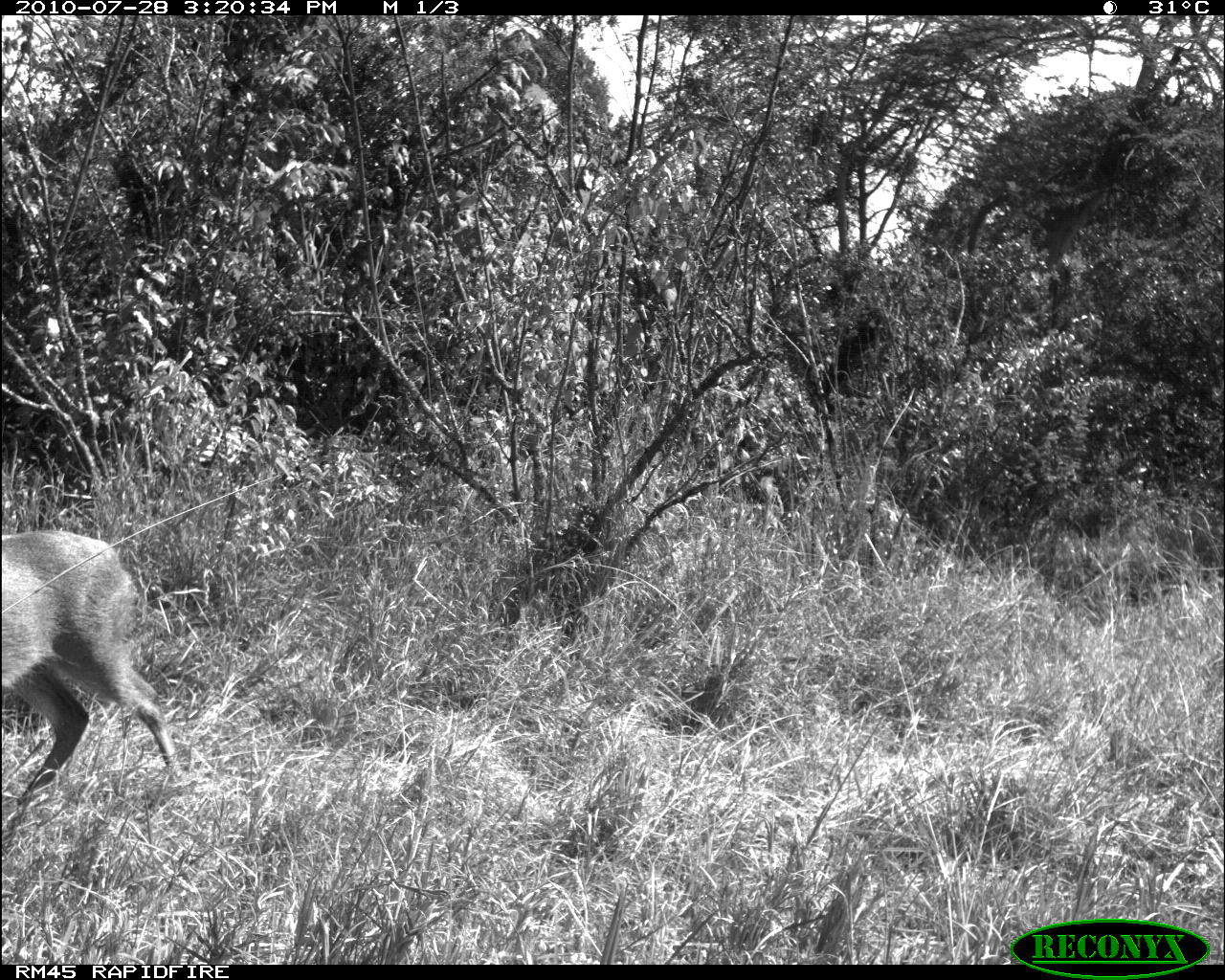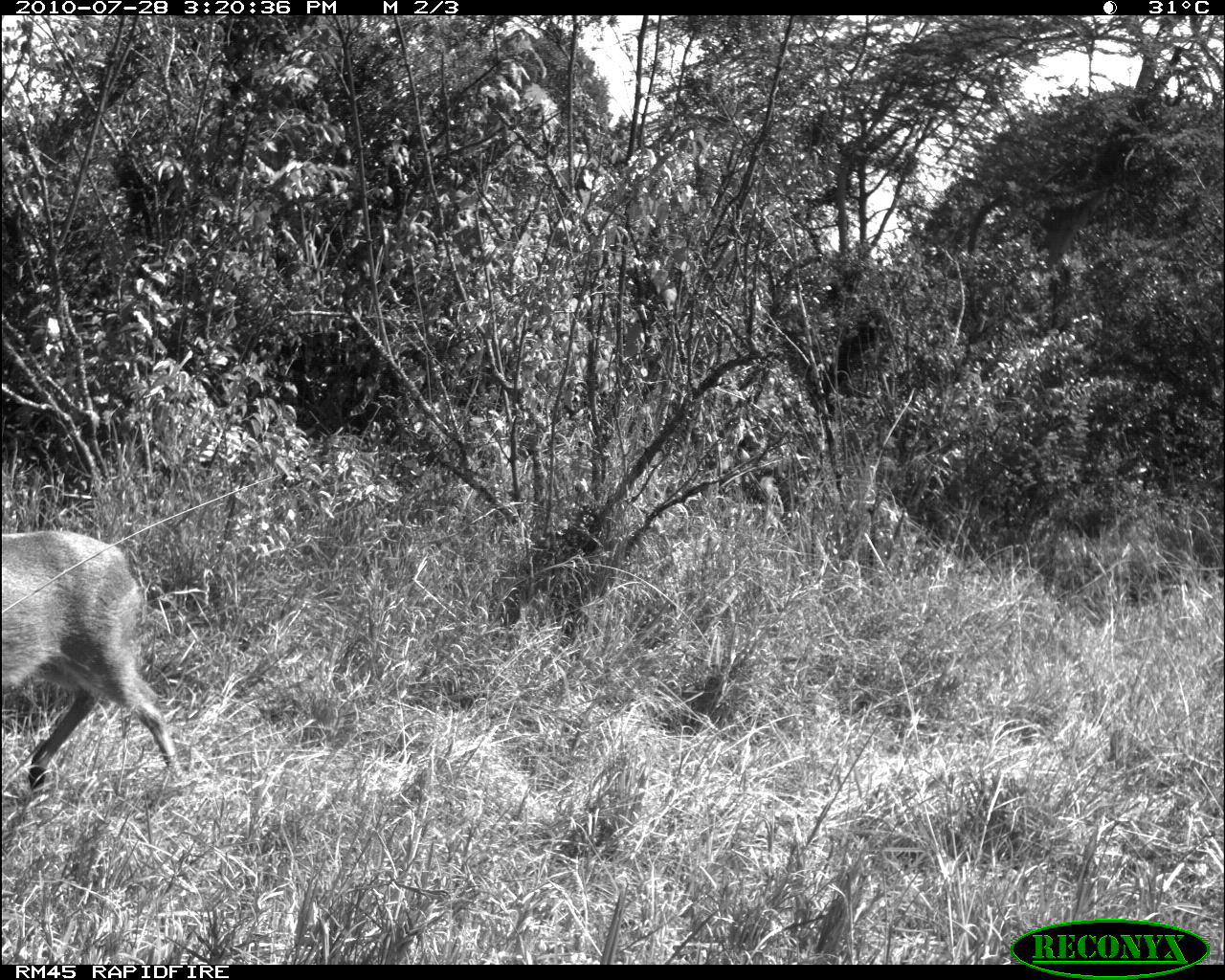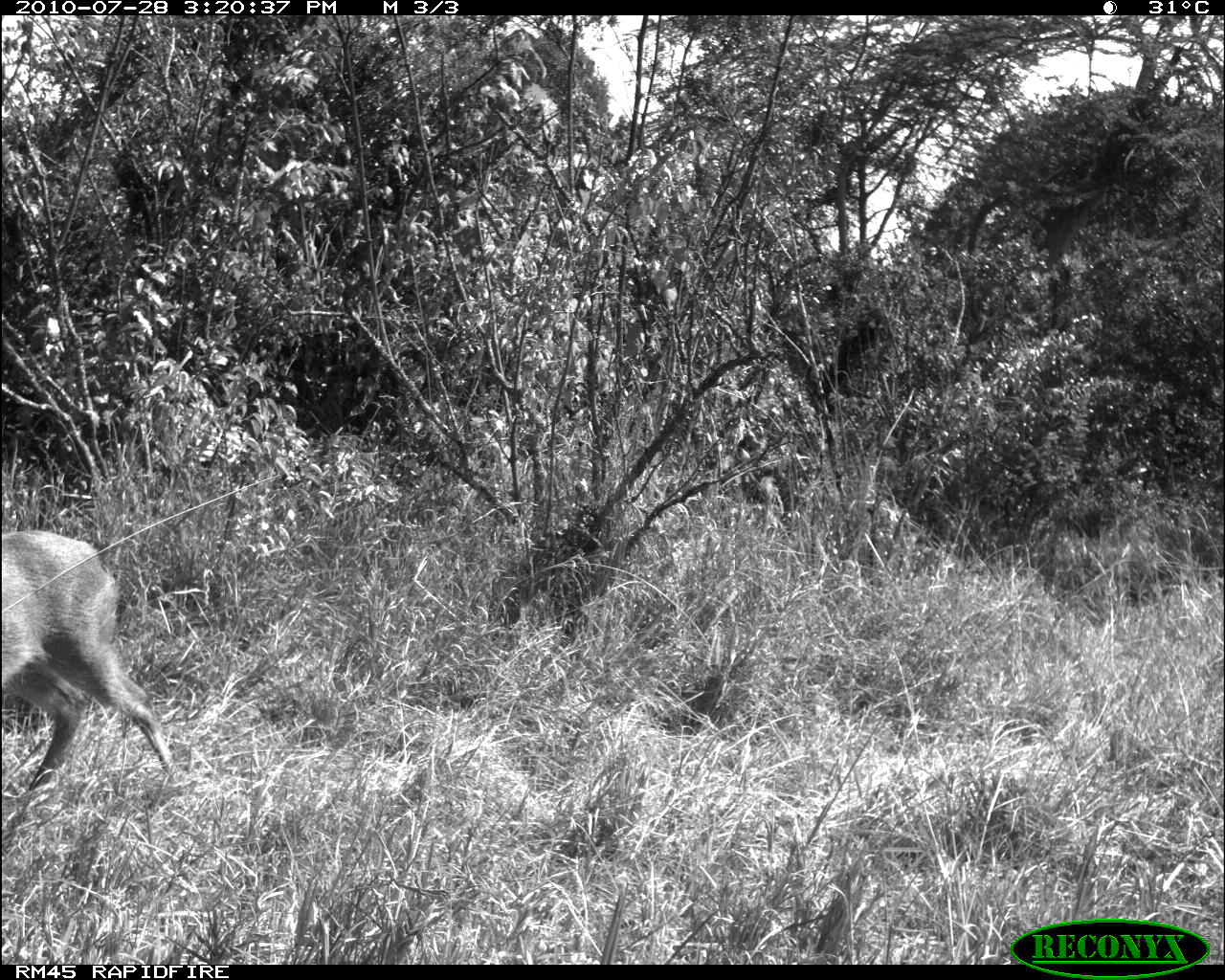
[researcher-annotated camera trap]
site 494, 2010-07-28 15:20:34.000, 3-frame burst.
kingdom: Animalia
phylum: Chordata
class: Mammalia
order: Artiodactyla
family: Bovidae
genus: Tragelaphus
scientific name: Tragelaphus oryx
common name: eland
Tragelaphus oryx (eland), count 1.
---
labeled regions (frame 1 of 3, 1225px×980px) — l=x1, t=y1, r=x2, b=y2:
tragelaphus oryx: l=1, t=529, r=187, b=808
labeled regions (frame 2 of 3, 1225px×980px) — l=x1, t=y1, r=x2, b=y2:
tragelaphus oryx: l=0, t=530, r=185, b=791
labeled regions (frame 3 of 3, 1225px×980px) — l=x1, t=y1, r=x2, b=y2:
tragelaphus oryx: l=3, t=528, r=181, b=791